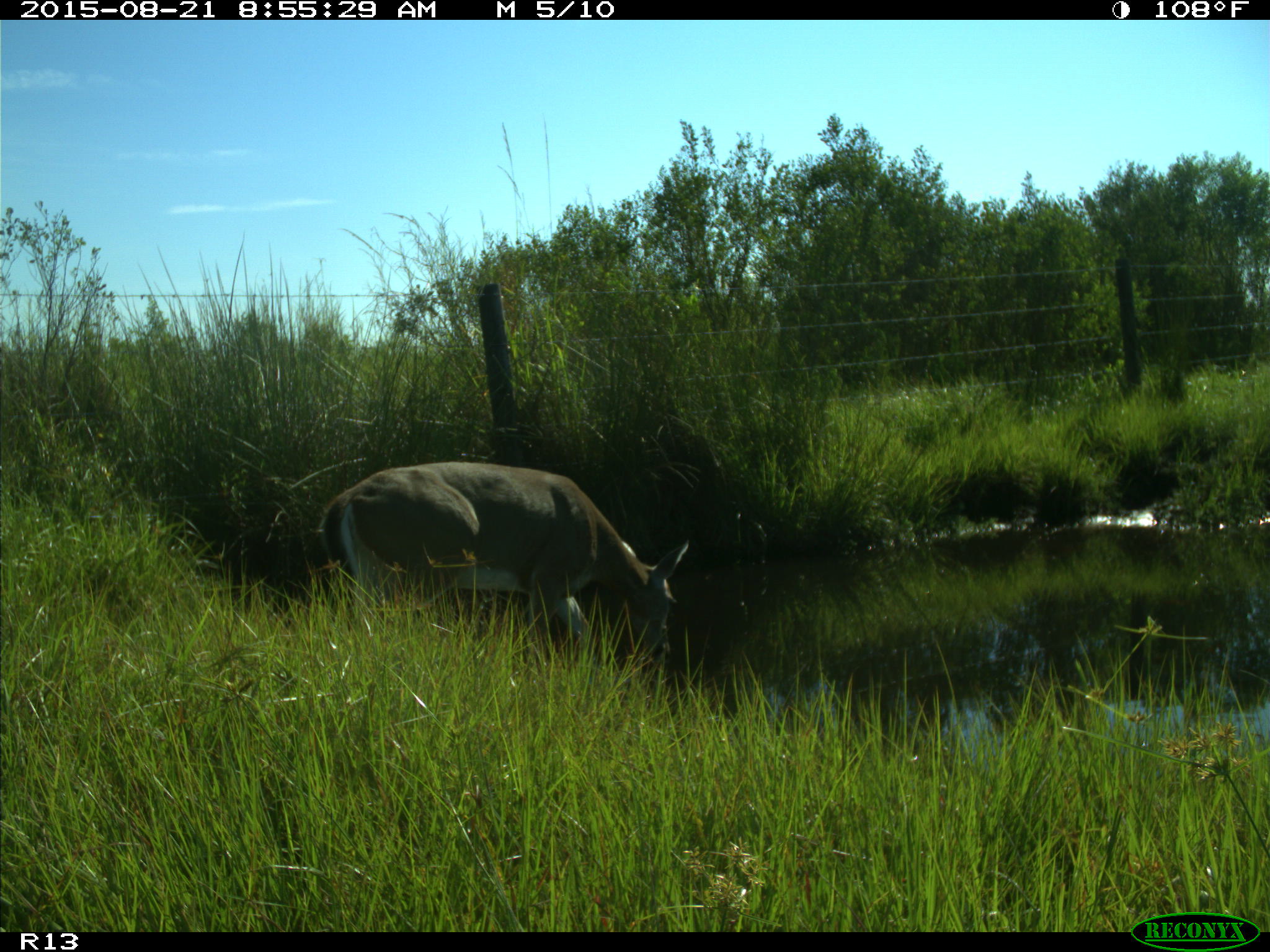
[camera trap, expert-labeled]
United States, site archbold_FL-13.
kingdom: Animalia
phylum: Chordata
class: Mammalia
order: Artiodactyla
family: Cervidae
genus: Odocoileus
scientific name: Odocoileus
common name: deer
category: unidentified deer